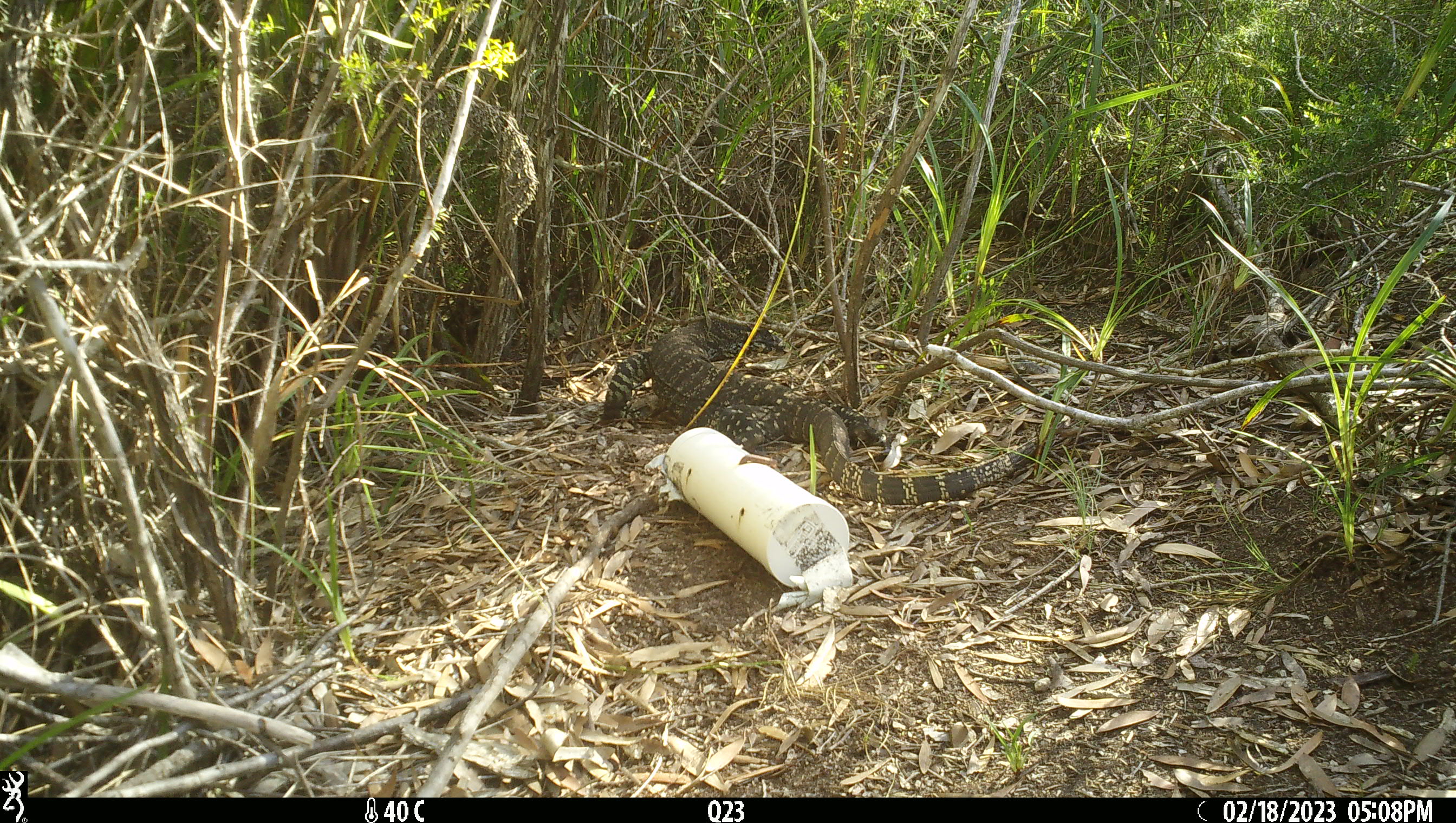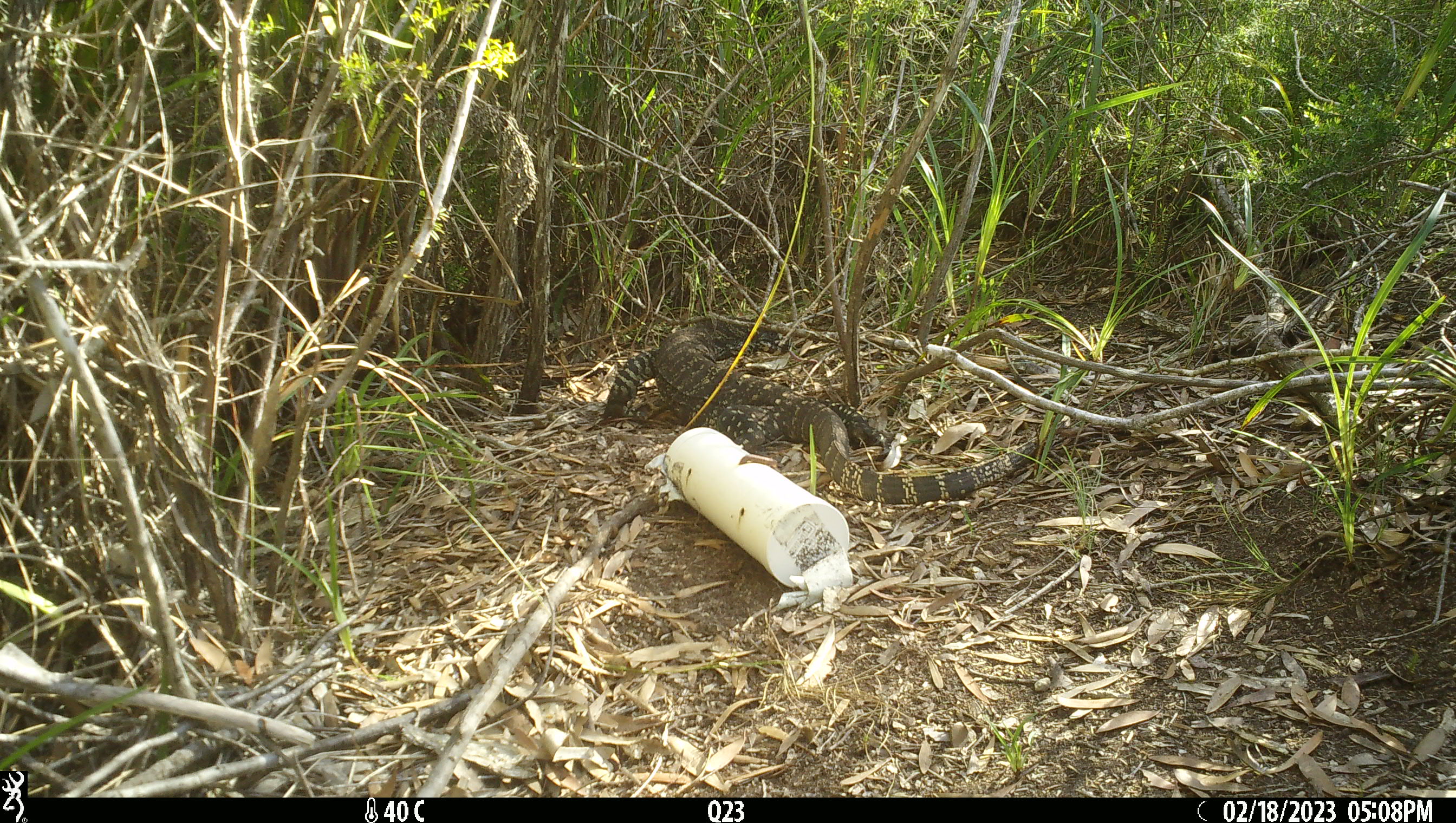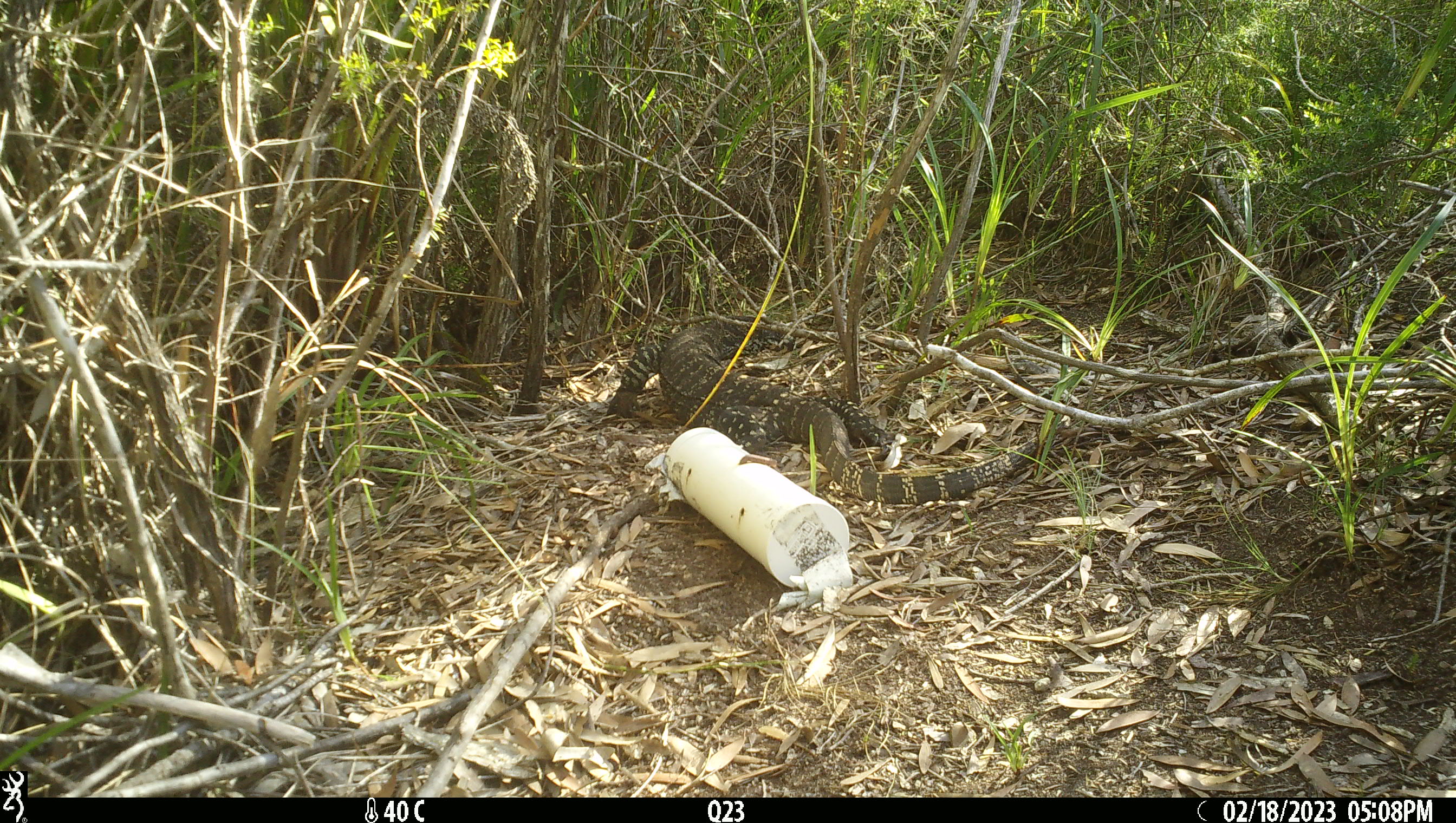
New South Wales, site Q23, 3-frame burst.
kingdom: Animalia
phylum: Chordata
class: Reptilia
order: Squamata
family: Varanidae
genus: Varanus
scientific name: Varanus varius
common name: lace monitor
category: goanna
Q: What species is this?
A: Goanna (lace monitor) (Varanus varius).